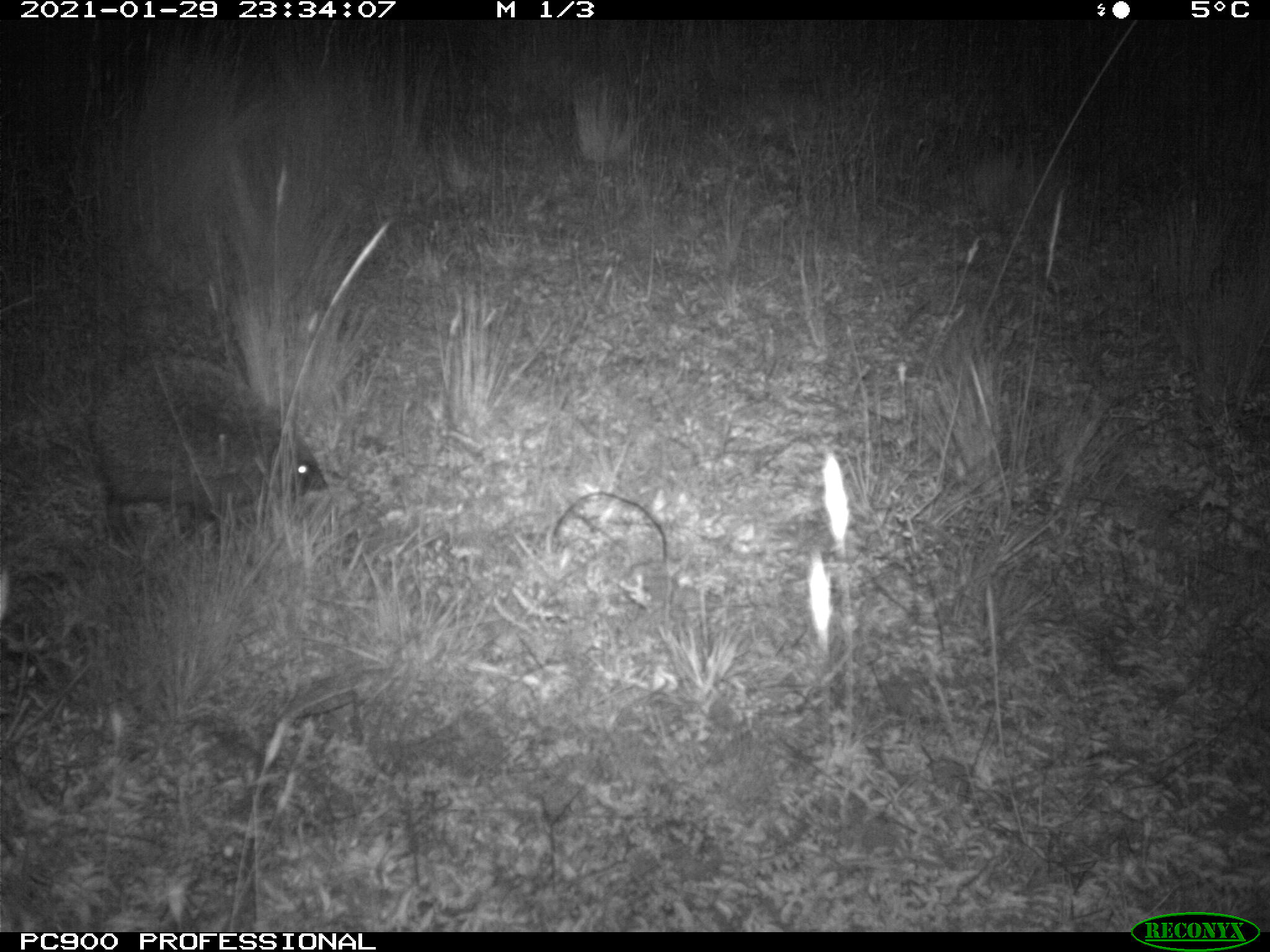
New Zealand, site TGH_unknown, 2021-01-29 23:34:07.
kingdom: Animalia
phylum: Chordata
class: Mammalia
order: Eulipotyphla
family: Erinaceidae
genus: Erinaceus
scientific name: Erinaceus europaeus europaeus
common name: european hedgehog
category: hedgehog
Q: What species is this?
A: Hedgehog (european hedgehog) (Erinaceus europaeus europaeus).